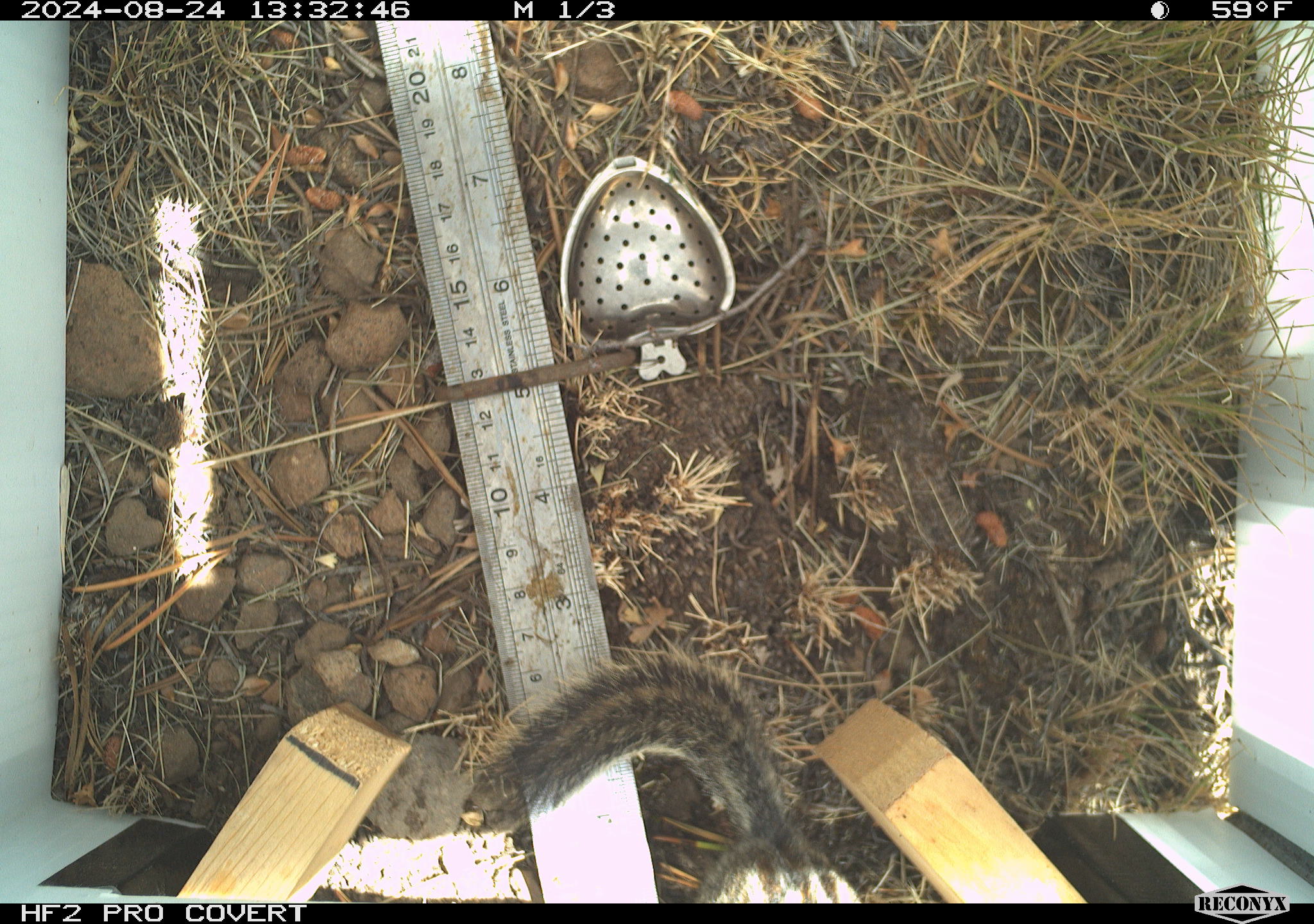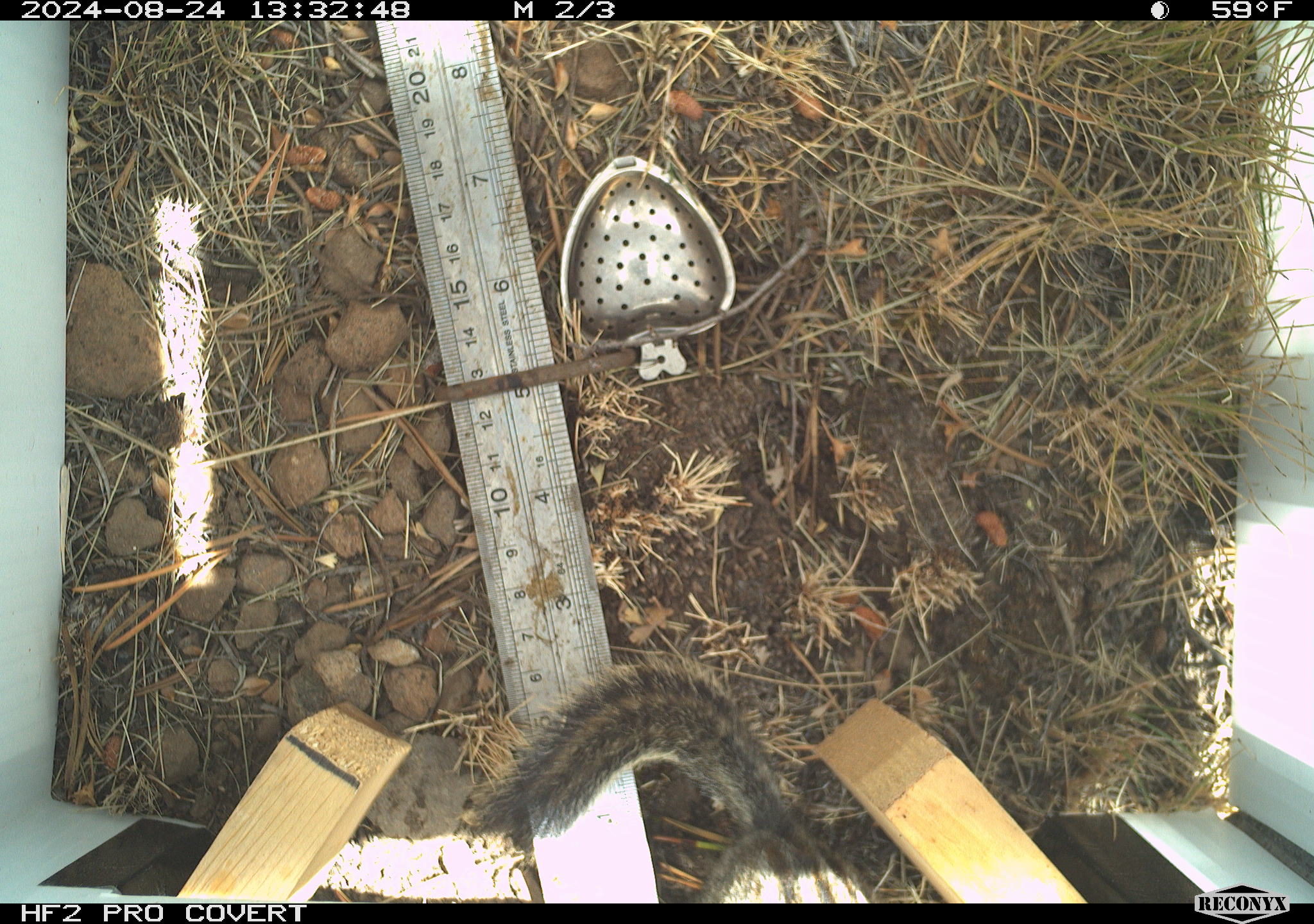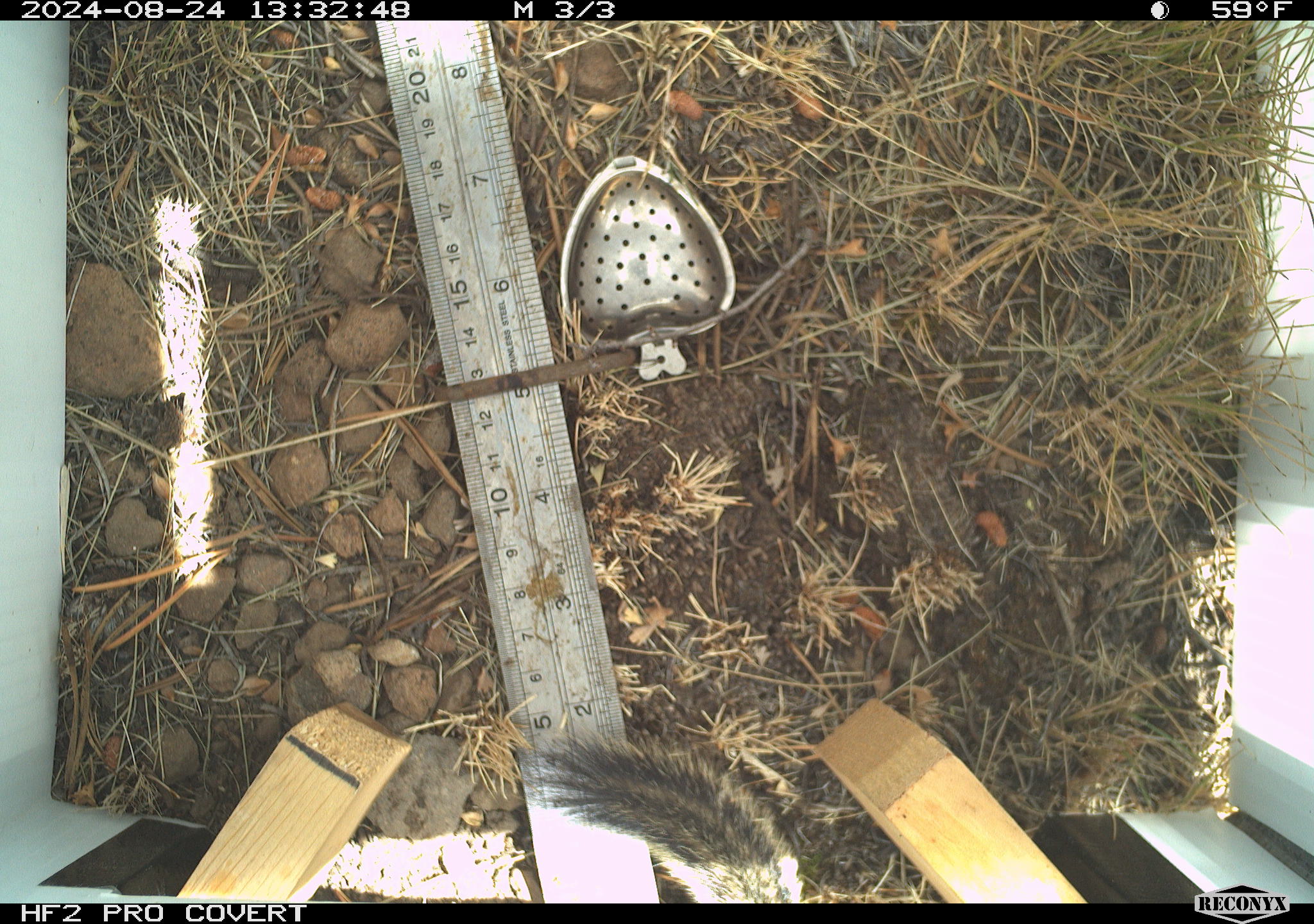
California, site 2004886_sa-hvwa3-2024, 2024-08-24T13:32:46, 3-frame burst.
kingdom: Animalia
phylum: Chordata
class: Mammalia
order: Rodentia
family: Sciuridae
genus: Neotamias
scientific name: Neotamias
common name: western chipmunks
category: neotamias species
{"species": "neotamias species (western chipmunks) (Neotamias)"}